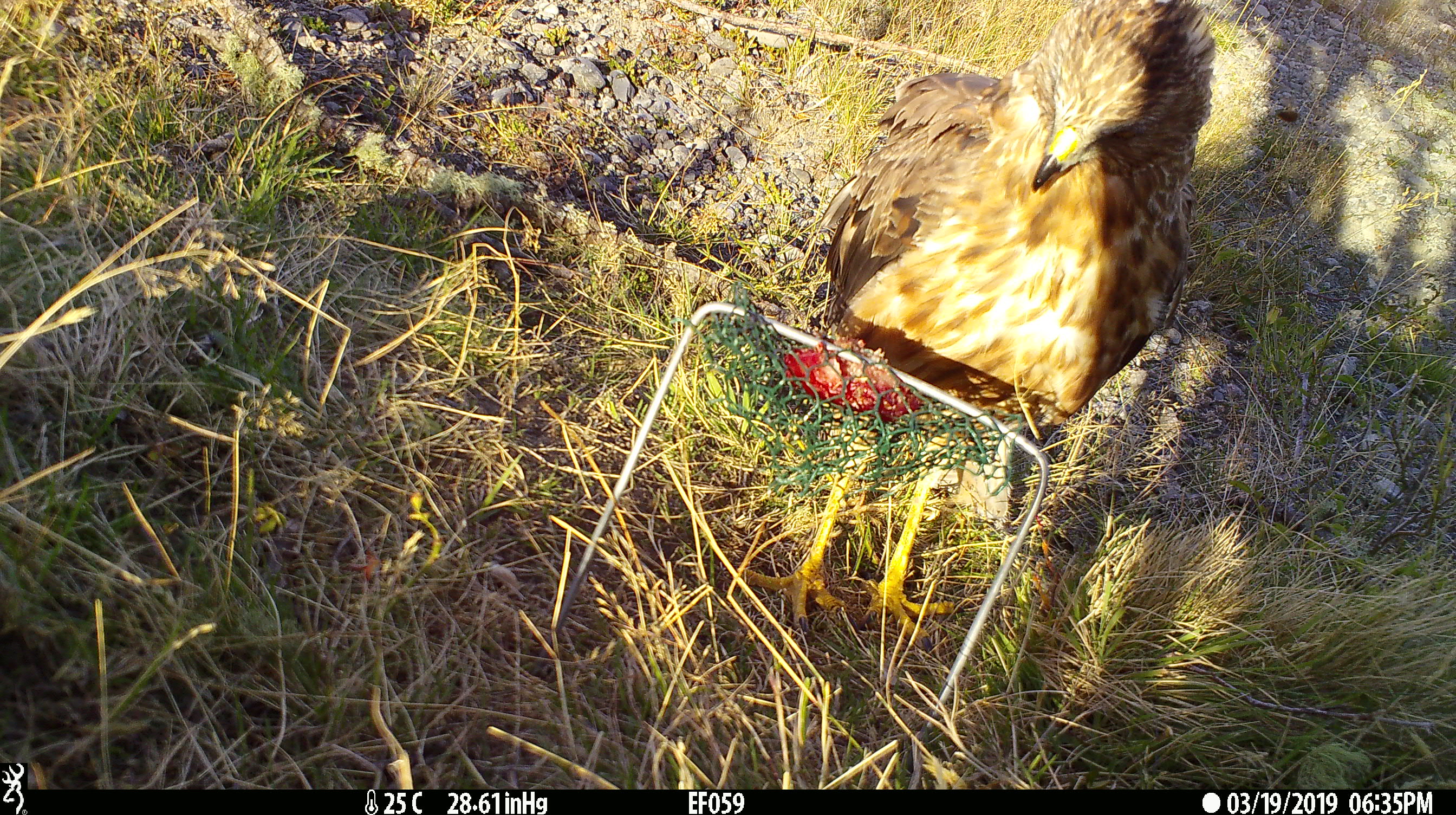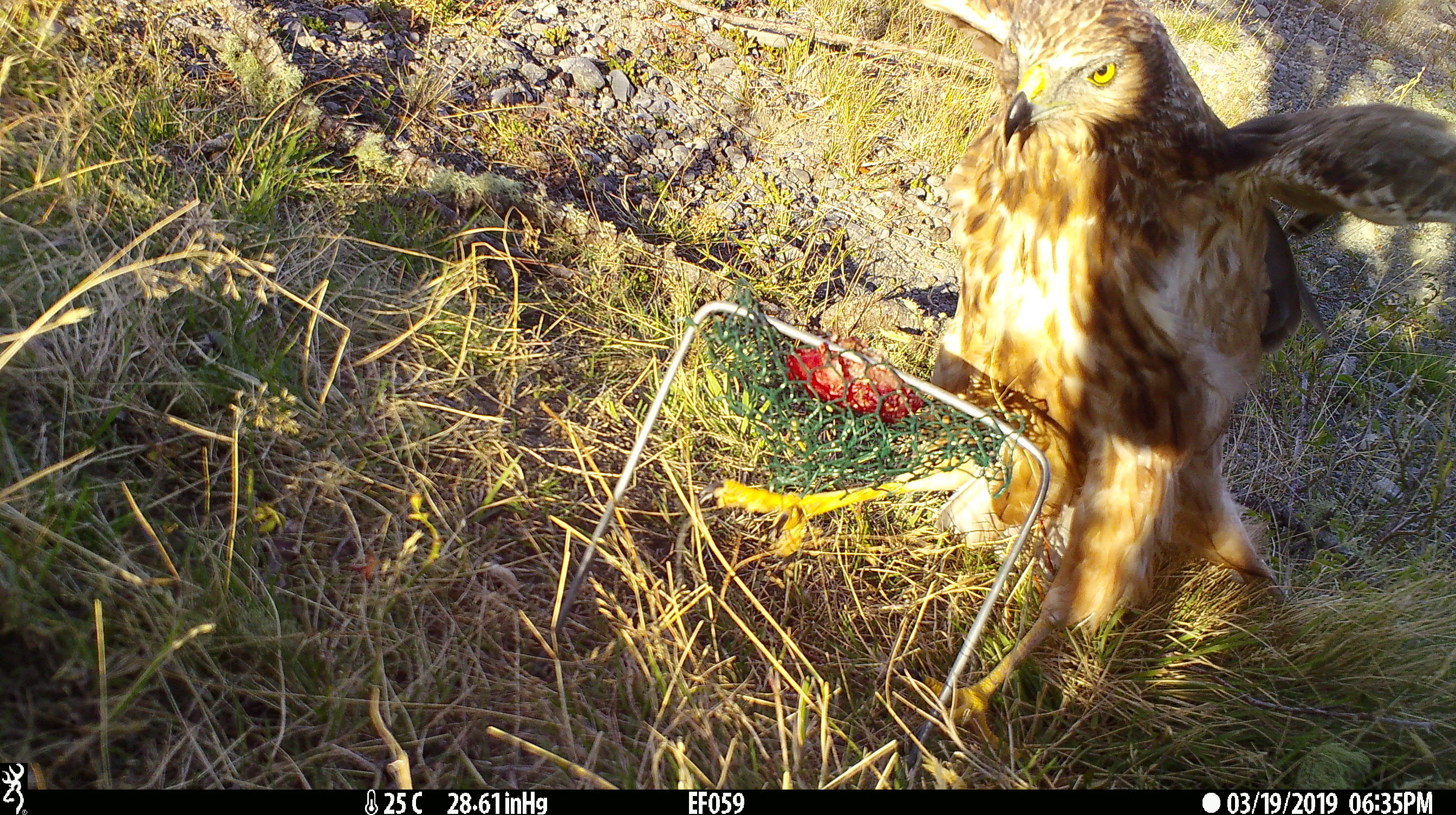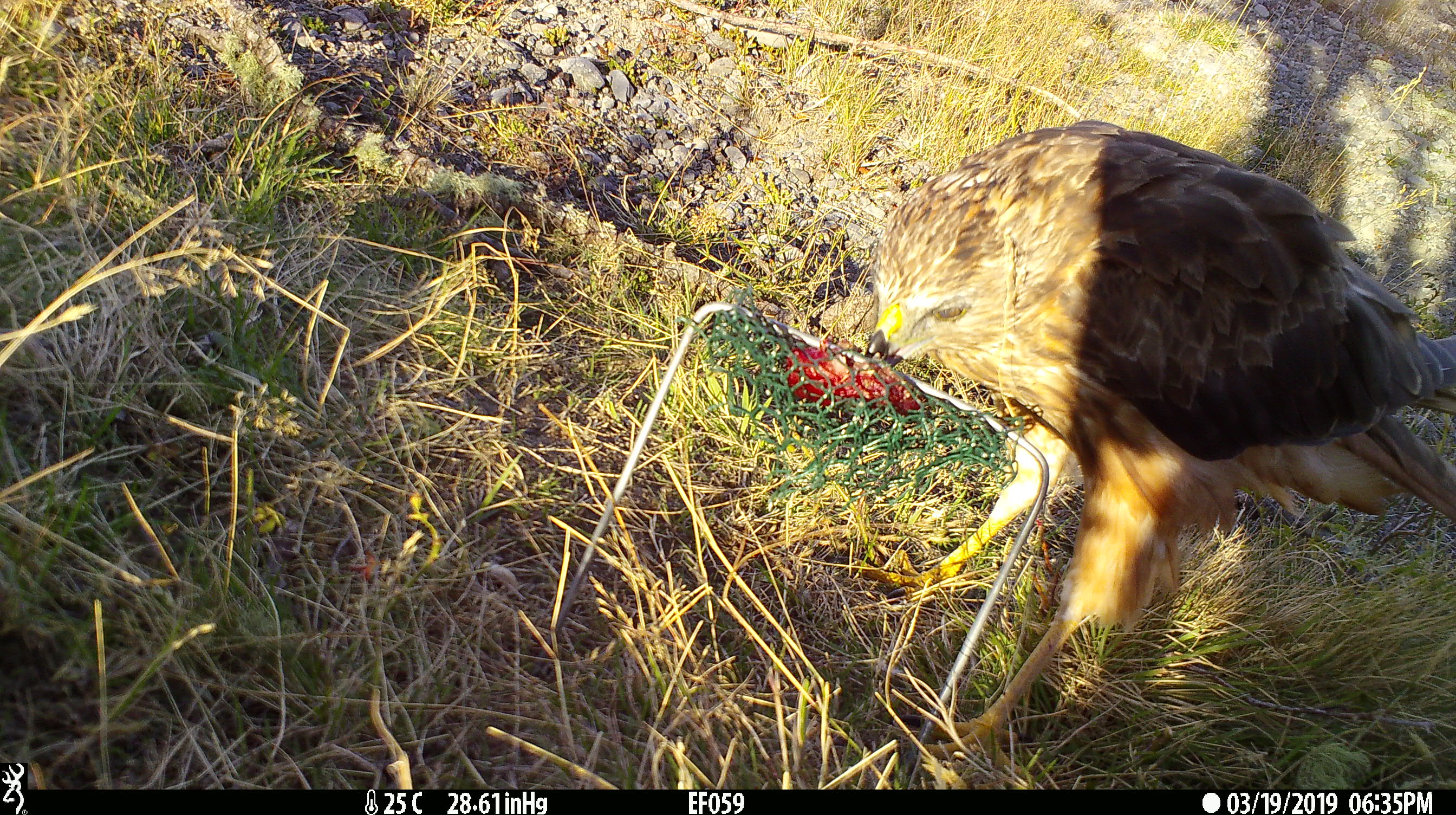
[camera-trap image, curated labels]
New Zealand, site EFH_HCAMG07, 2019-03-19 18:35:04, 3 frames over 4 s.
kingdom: Animalia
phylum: Chordata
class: Aves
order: Accipitriformes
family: Accipitridae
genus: Circus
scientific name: Circus approximans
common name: swamp harrier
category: harrier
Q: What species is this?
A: Harrier (swamp harrier) (Circus approximans).